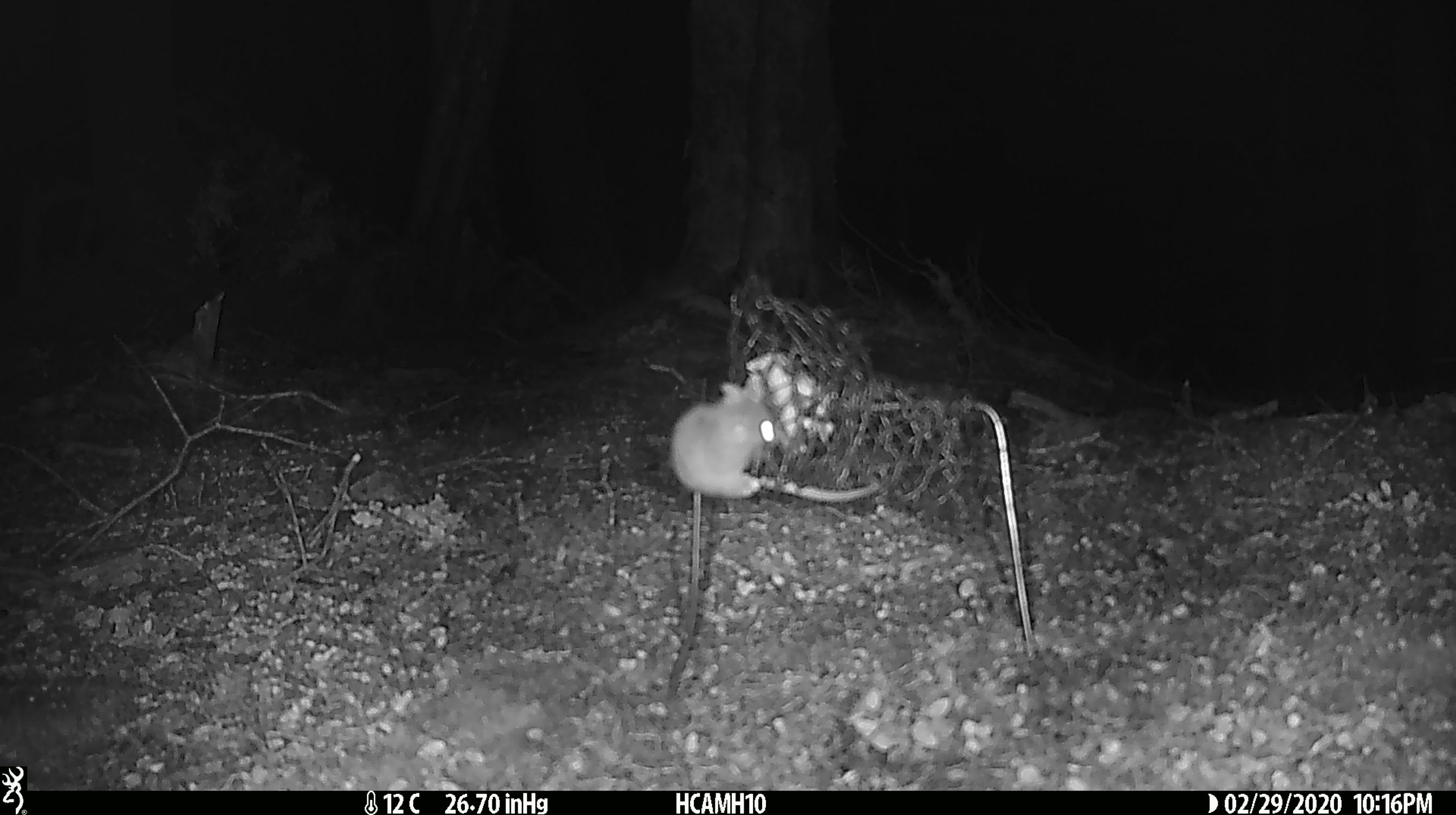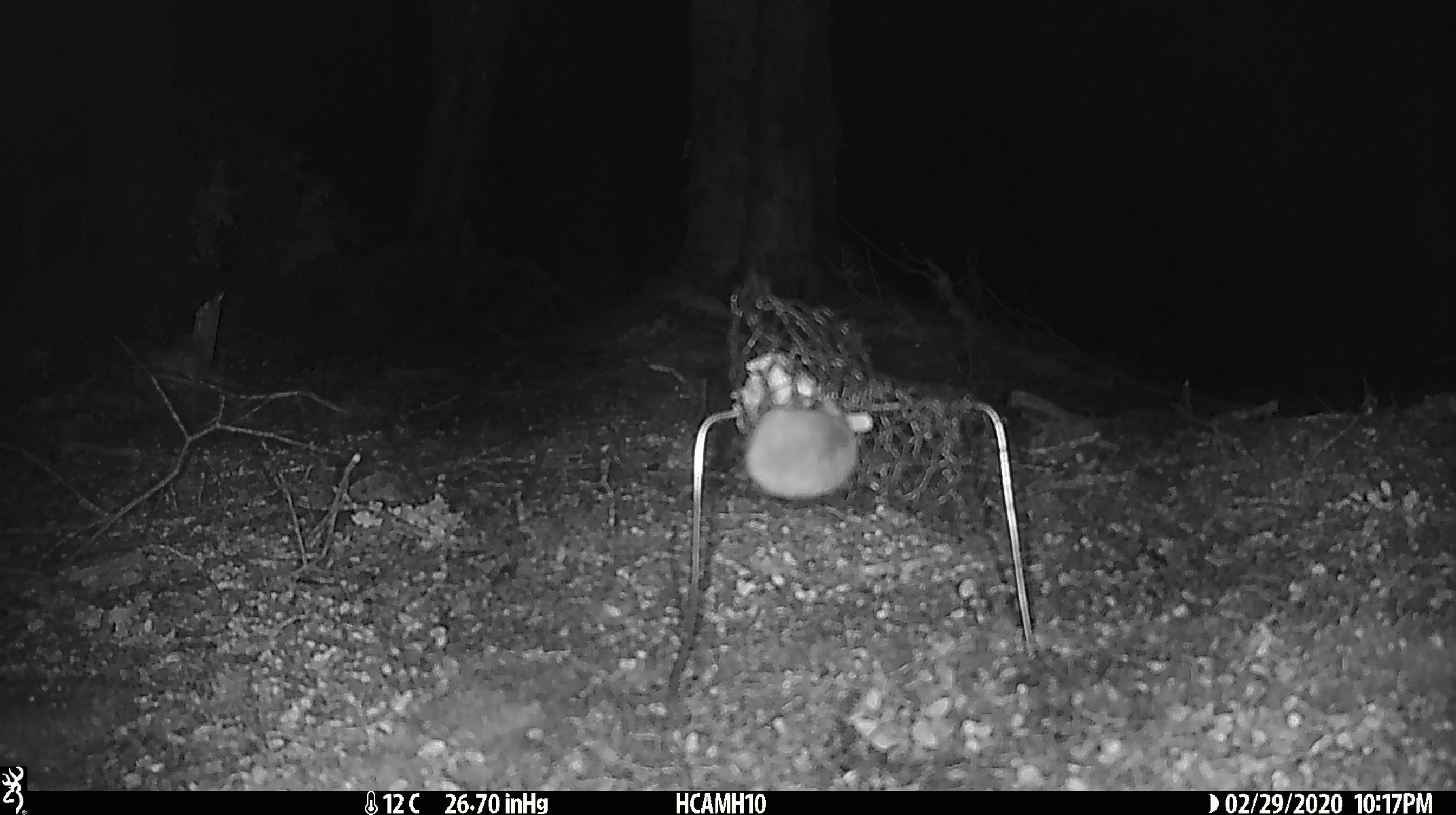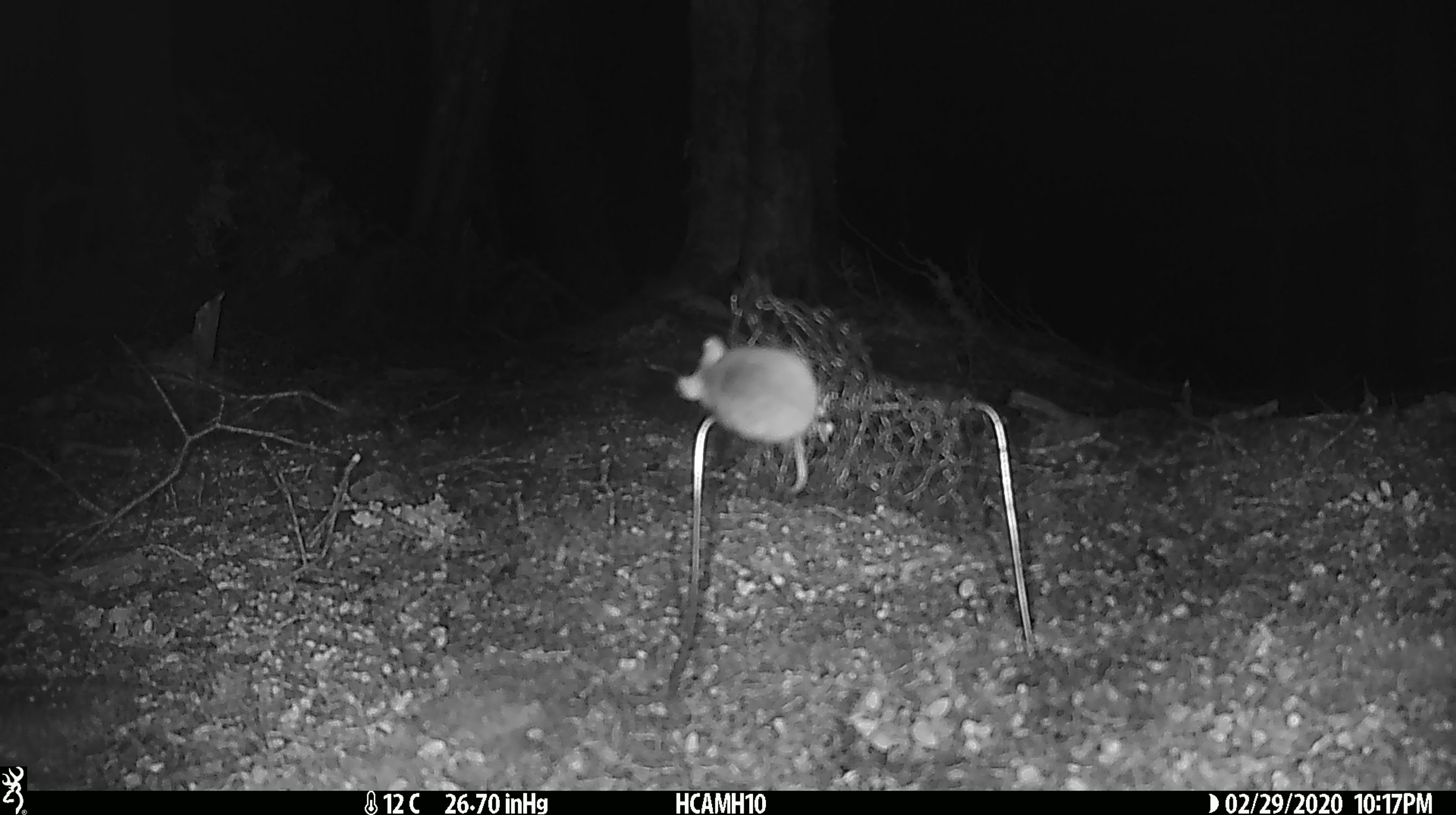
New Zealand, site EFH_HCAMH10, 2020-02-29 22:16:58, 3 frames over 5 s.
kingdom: Animalia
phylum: Chordata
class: Mammalia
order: Rodentia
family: Muridae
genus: Mus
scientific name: Mus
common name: mouse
Mouse (Mus).